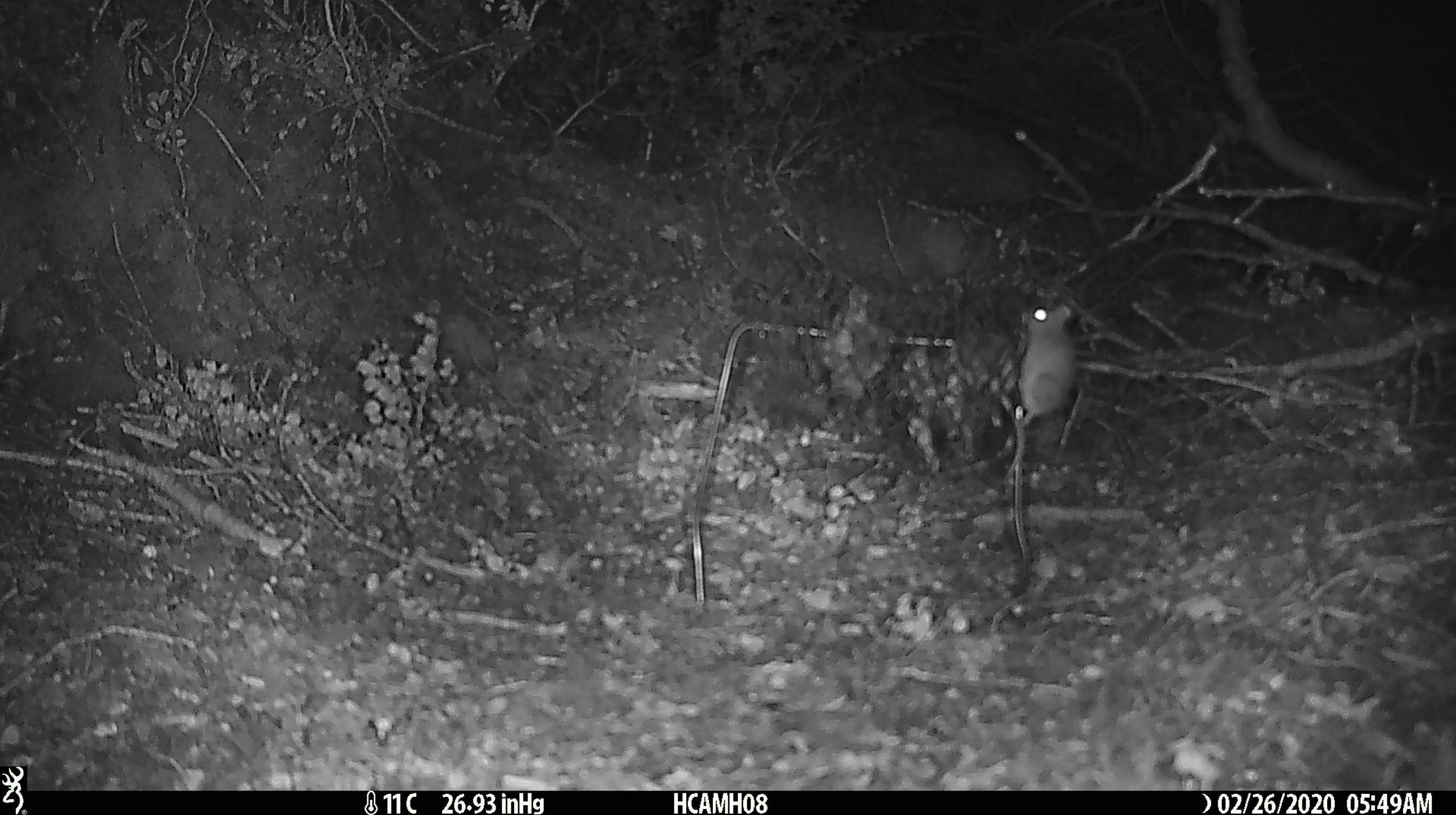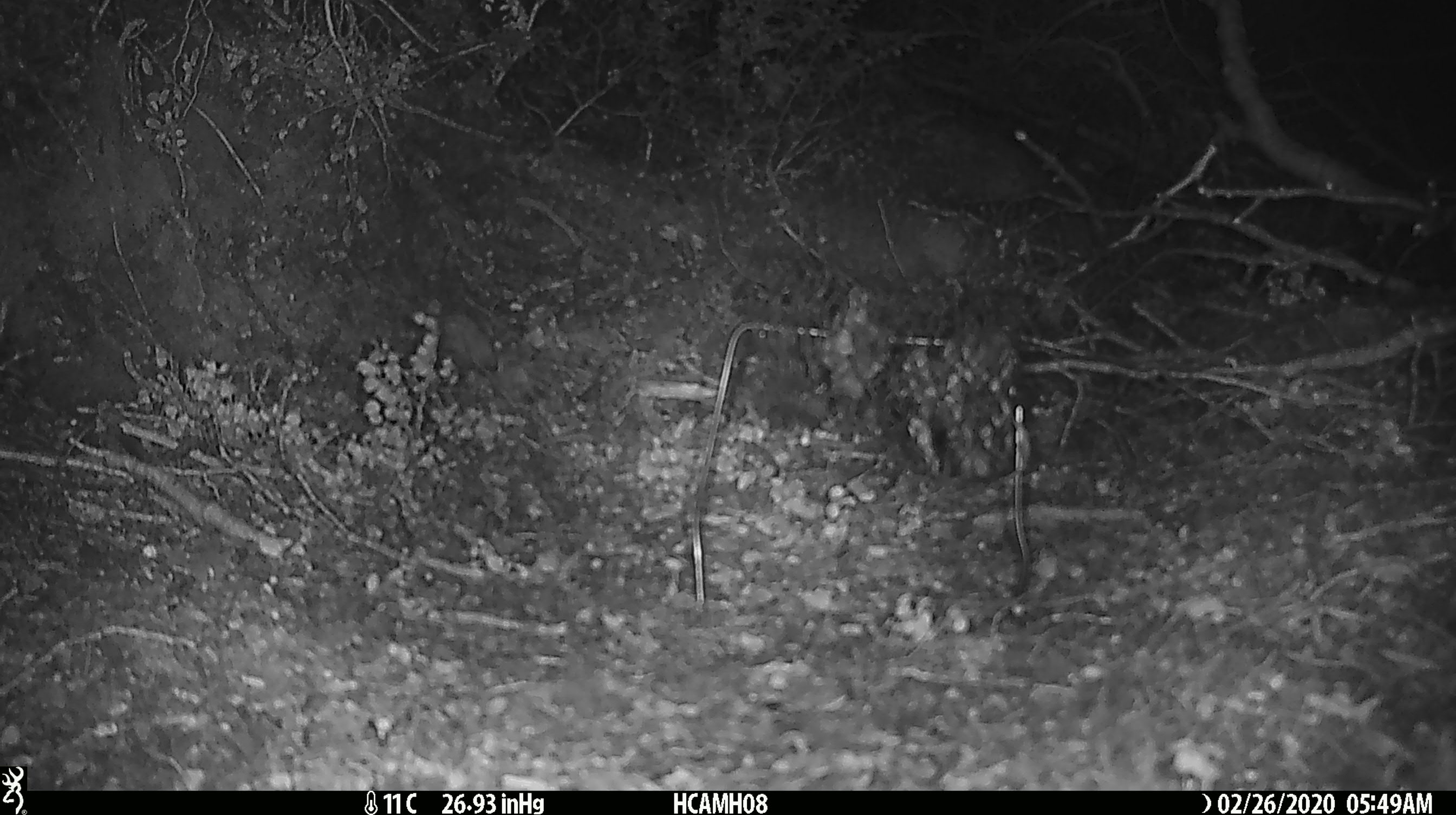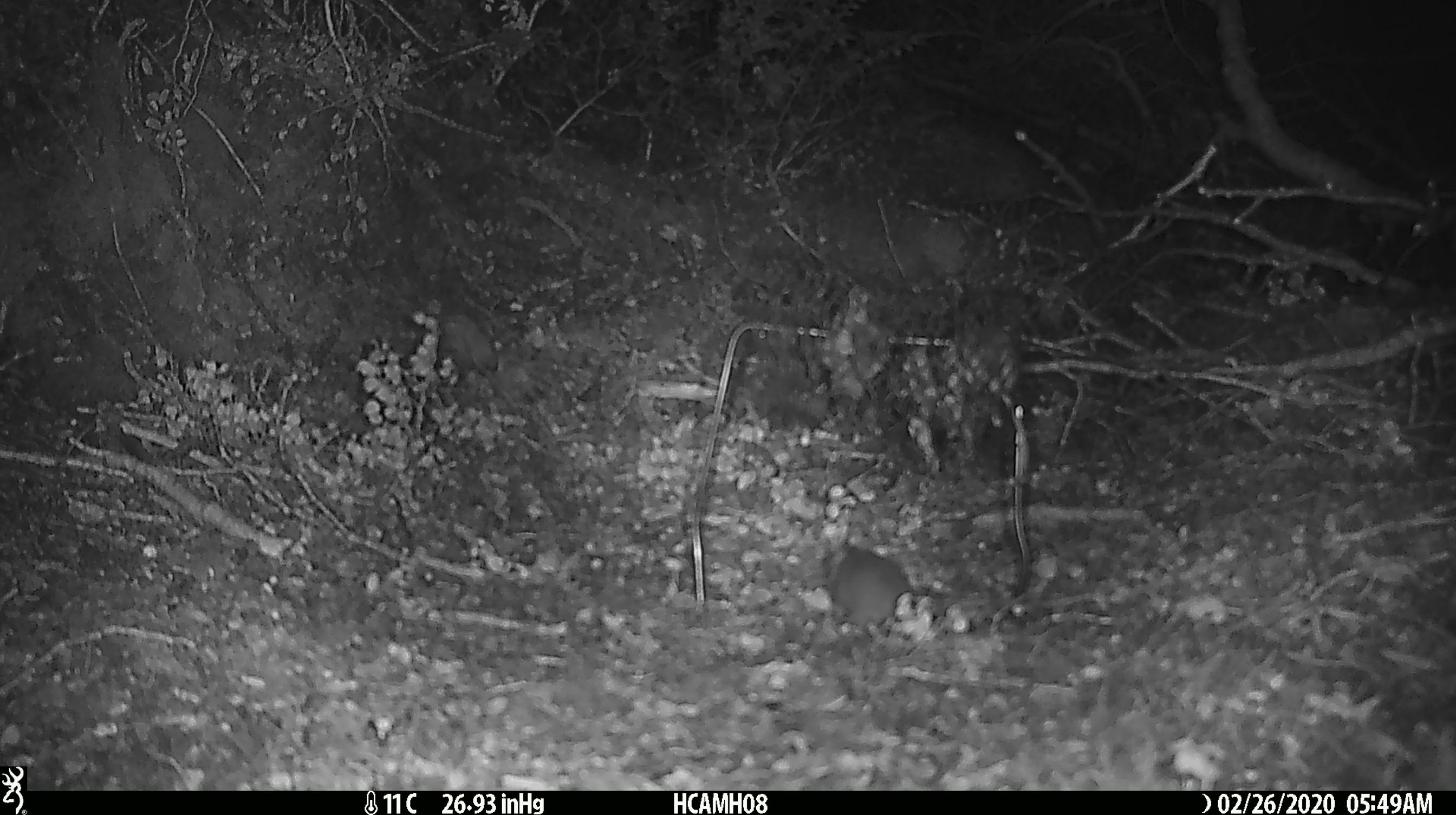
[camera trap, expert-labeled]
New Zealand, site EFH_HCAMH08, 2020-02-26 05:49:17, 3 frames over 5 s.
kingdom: Animalia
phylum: Chordata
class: Mammalia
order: Rodentia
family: Muridae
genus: Mus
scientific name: Mus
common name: mouse